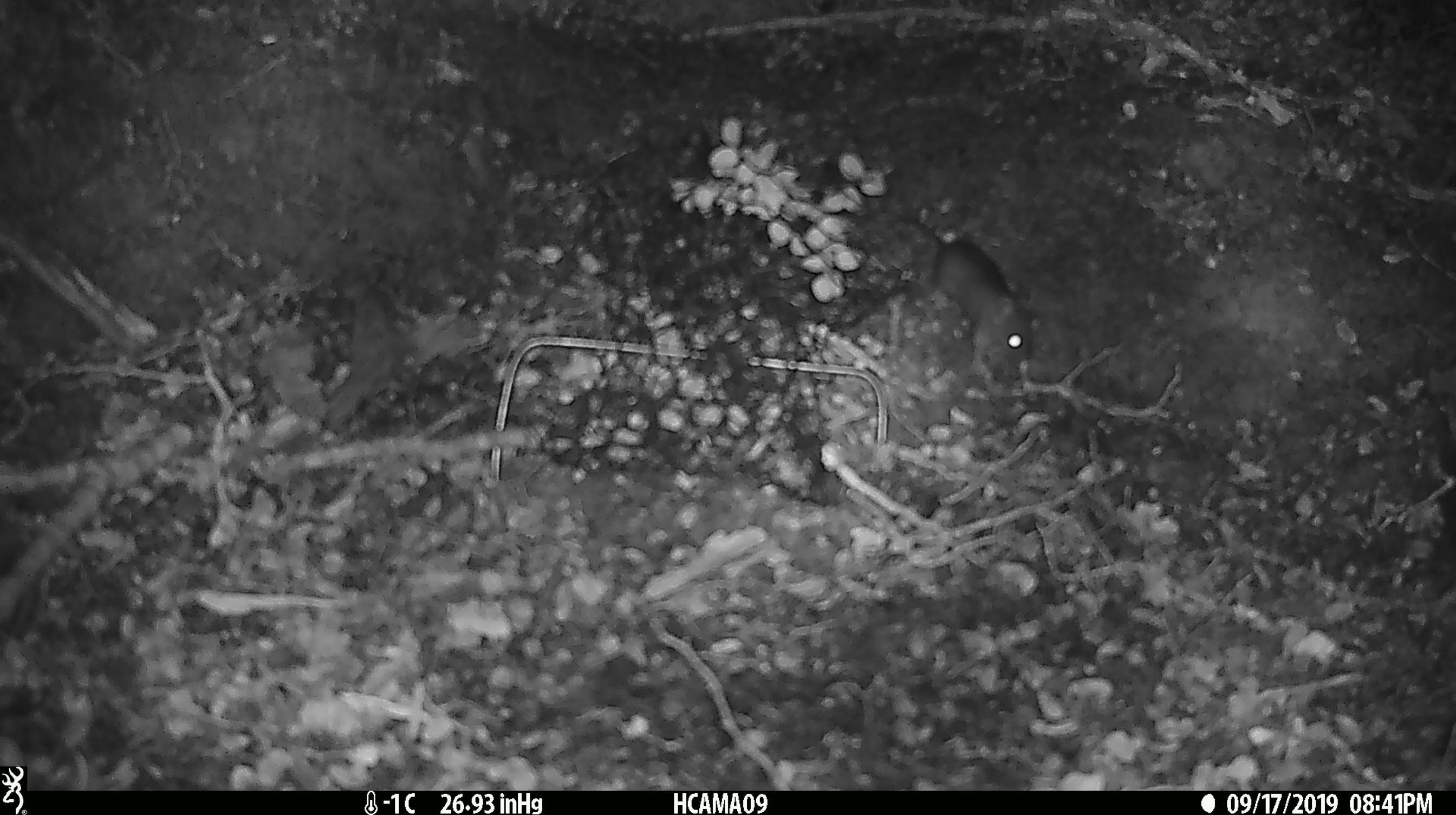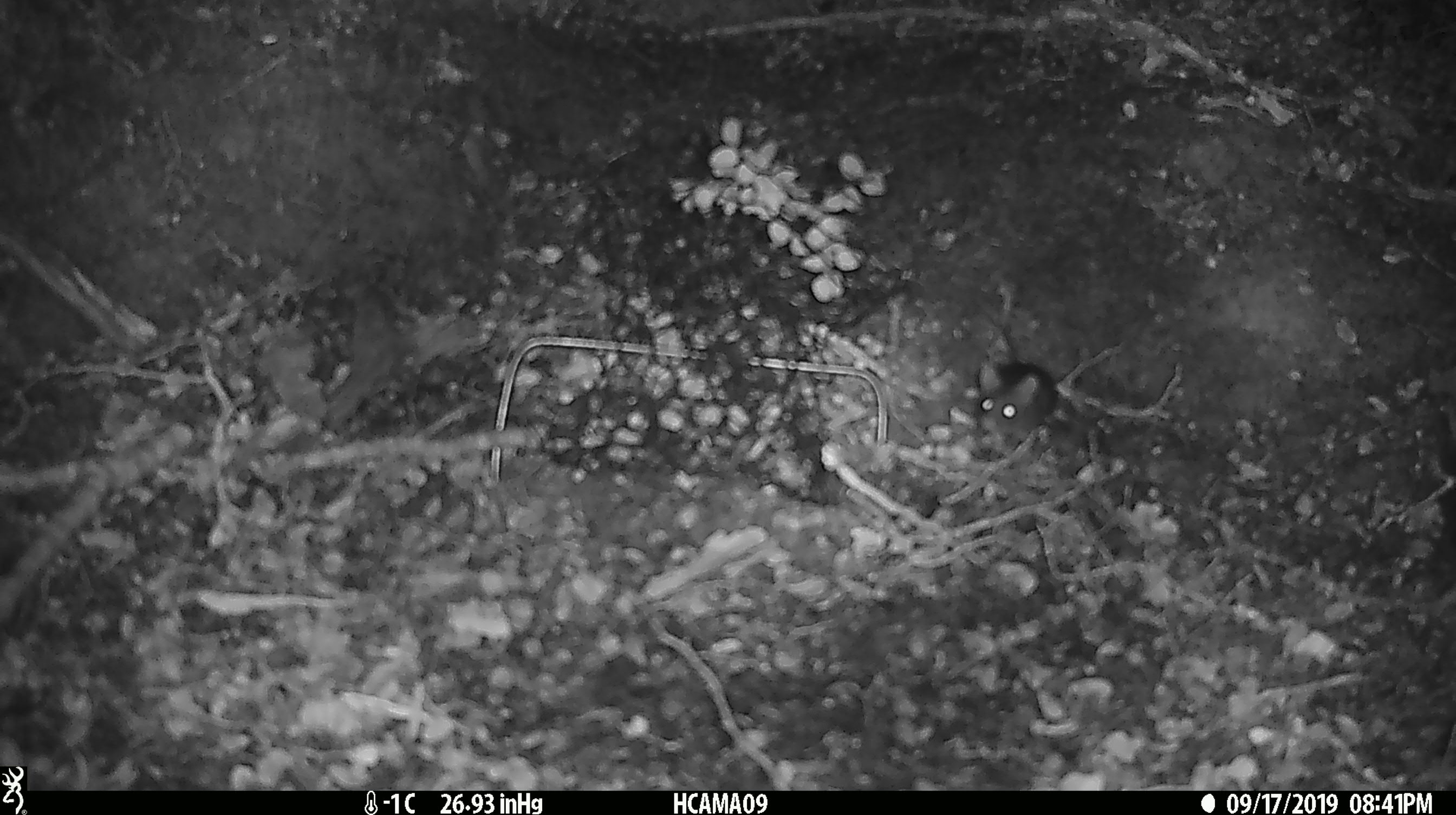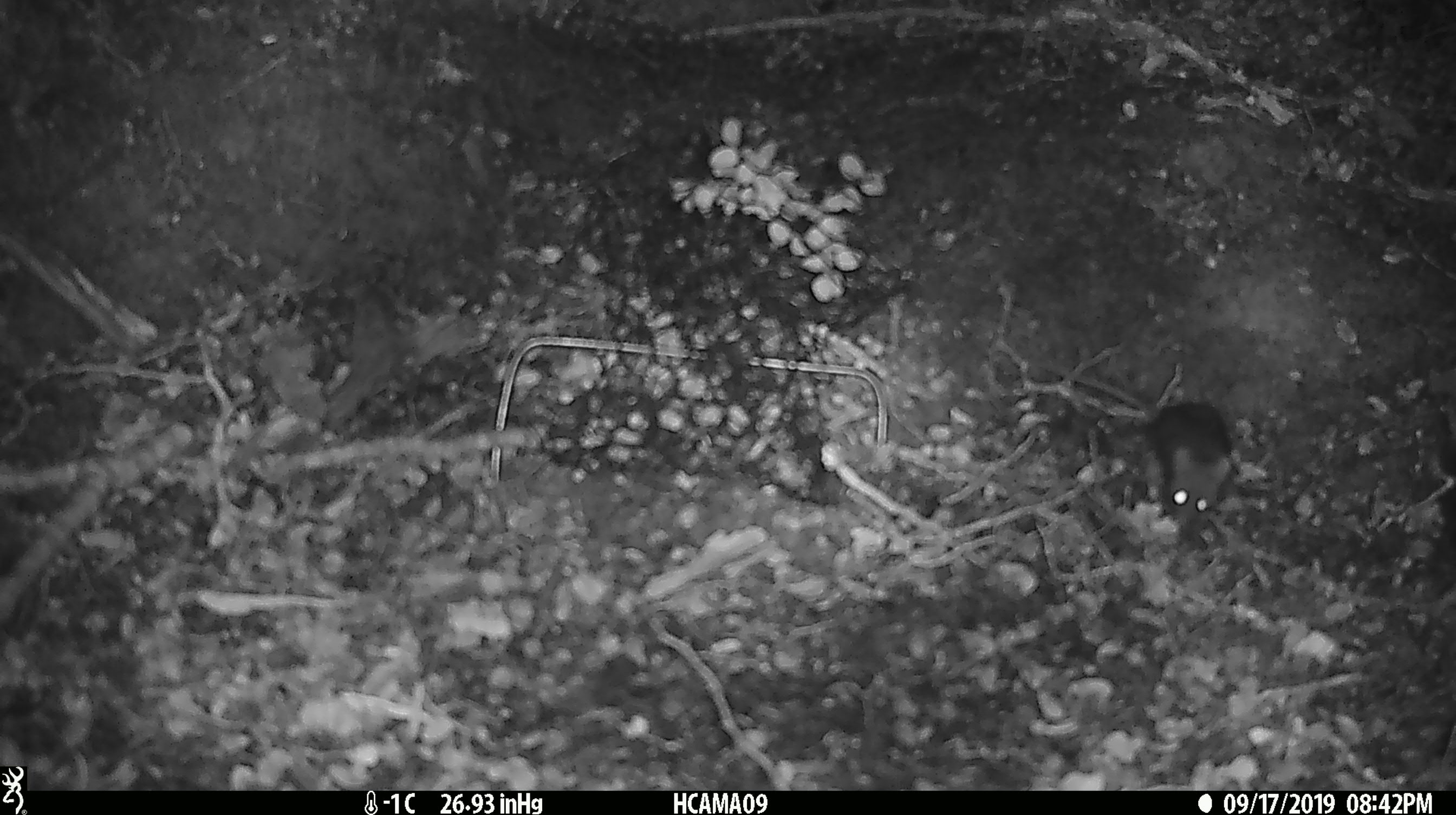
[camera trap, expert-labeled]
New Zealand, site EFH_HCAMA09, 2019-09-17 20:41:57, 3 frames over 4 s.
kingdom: Animalia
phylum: Chordata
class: Mammalia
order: Rodentia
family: Muridae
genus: Mus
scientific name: Mus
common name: mouse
Mouse (Mus).